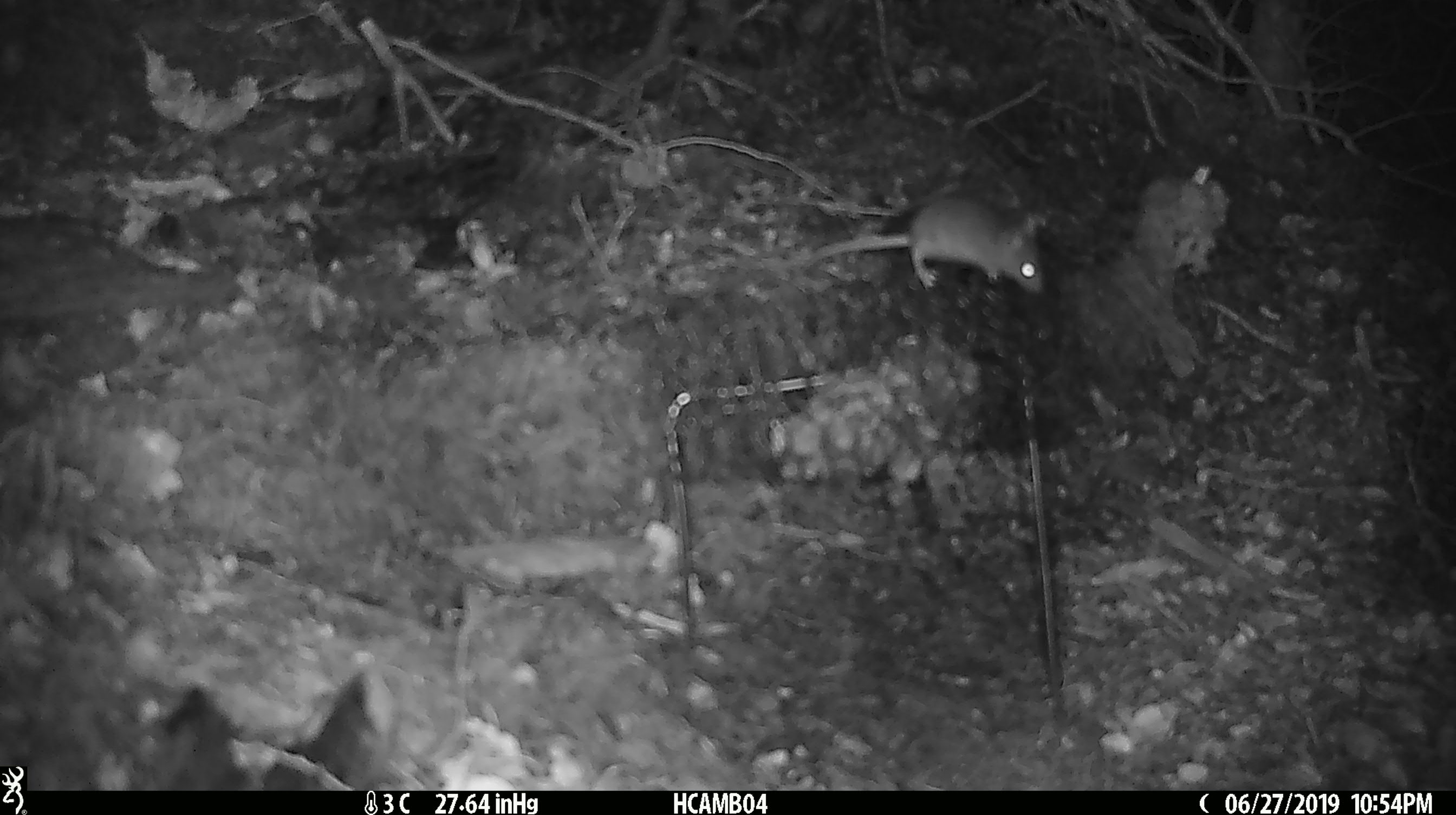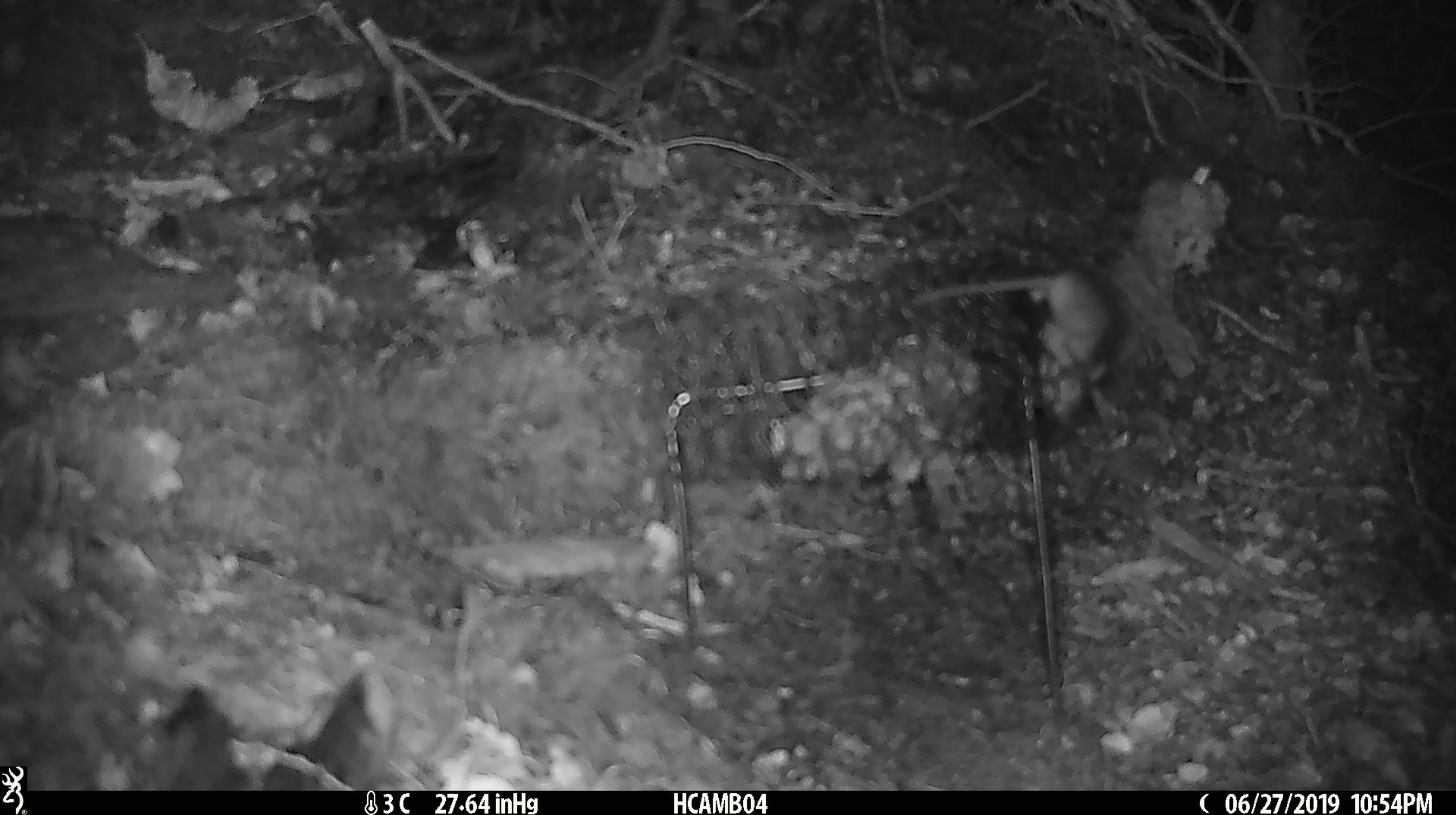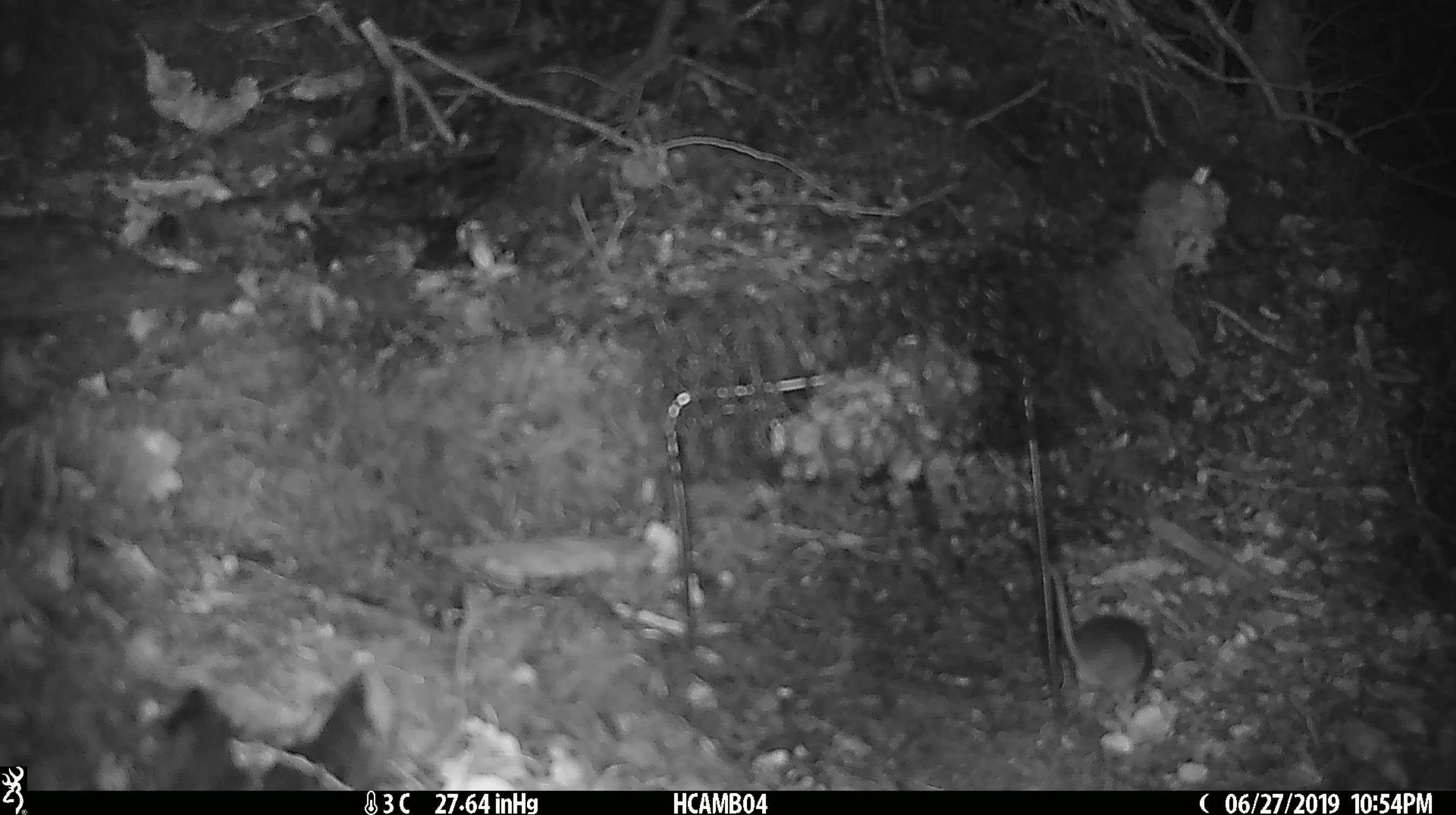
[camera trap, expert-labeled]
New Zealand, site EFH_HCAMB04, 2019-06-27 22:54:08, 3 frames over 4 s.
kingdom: Animalia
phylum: Chordata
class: Mammalia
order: Rodentia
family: Muridae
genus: Mus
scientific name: Mus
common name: mouse